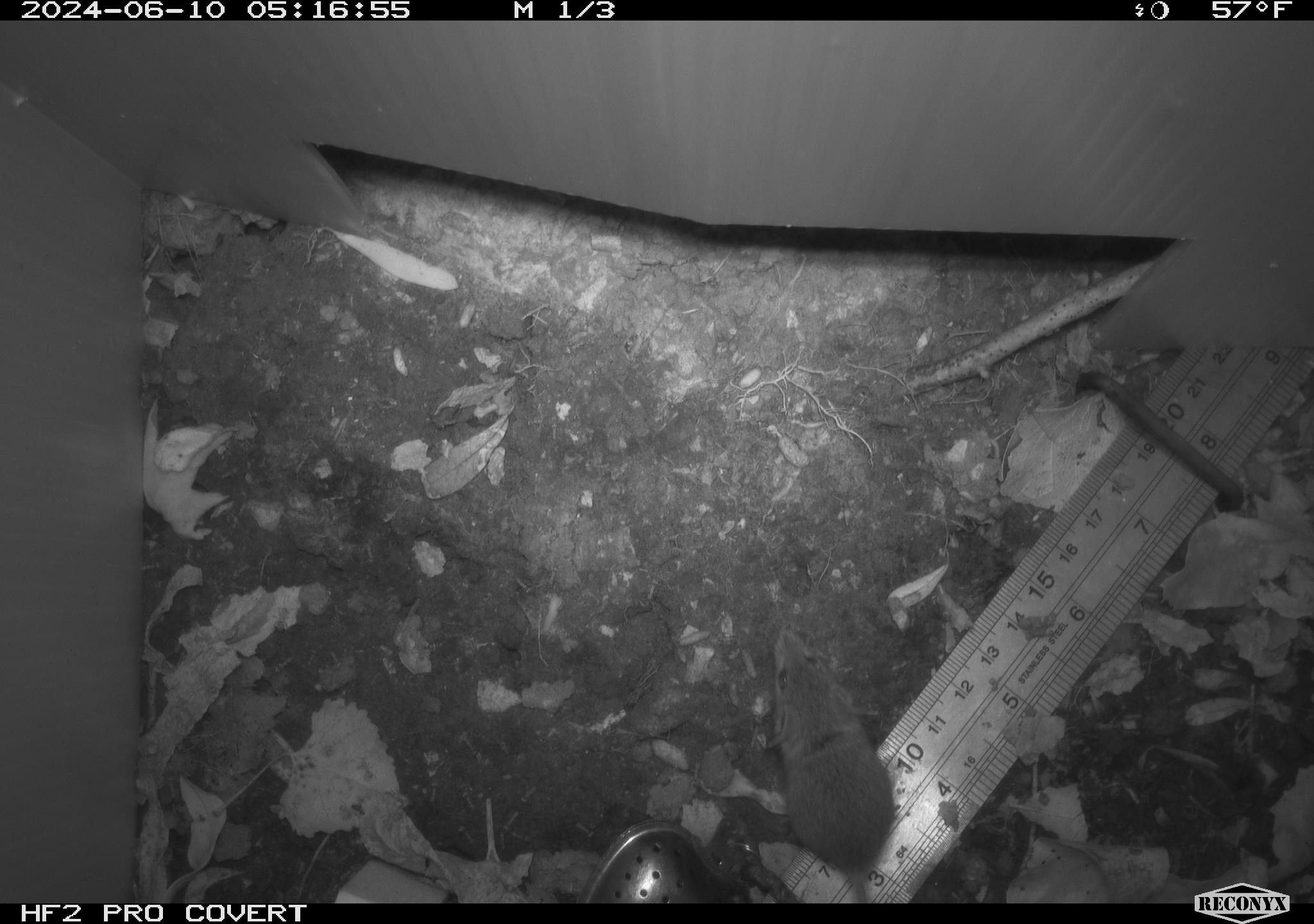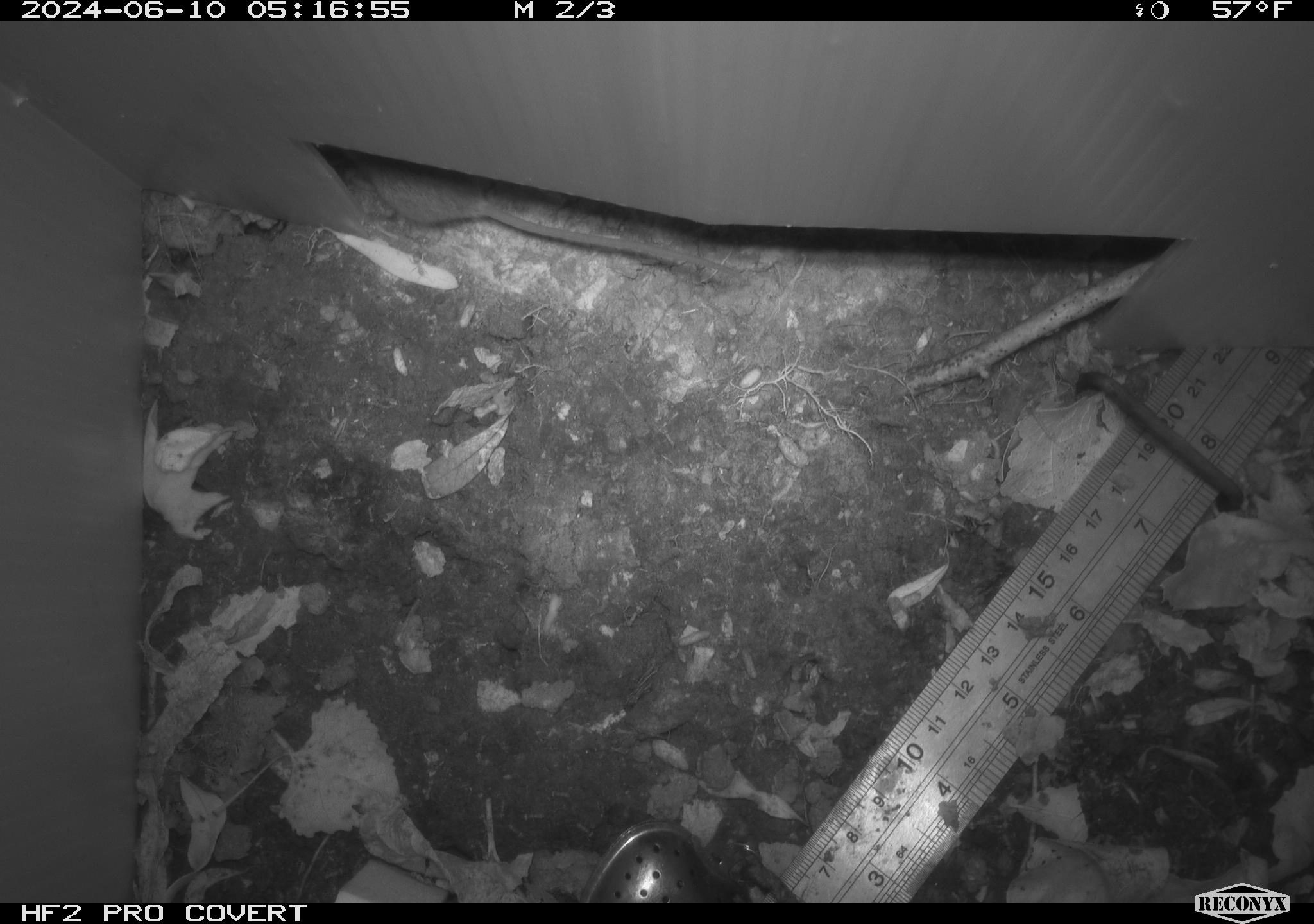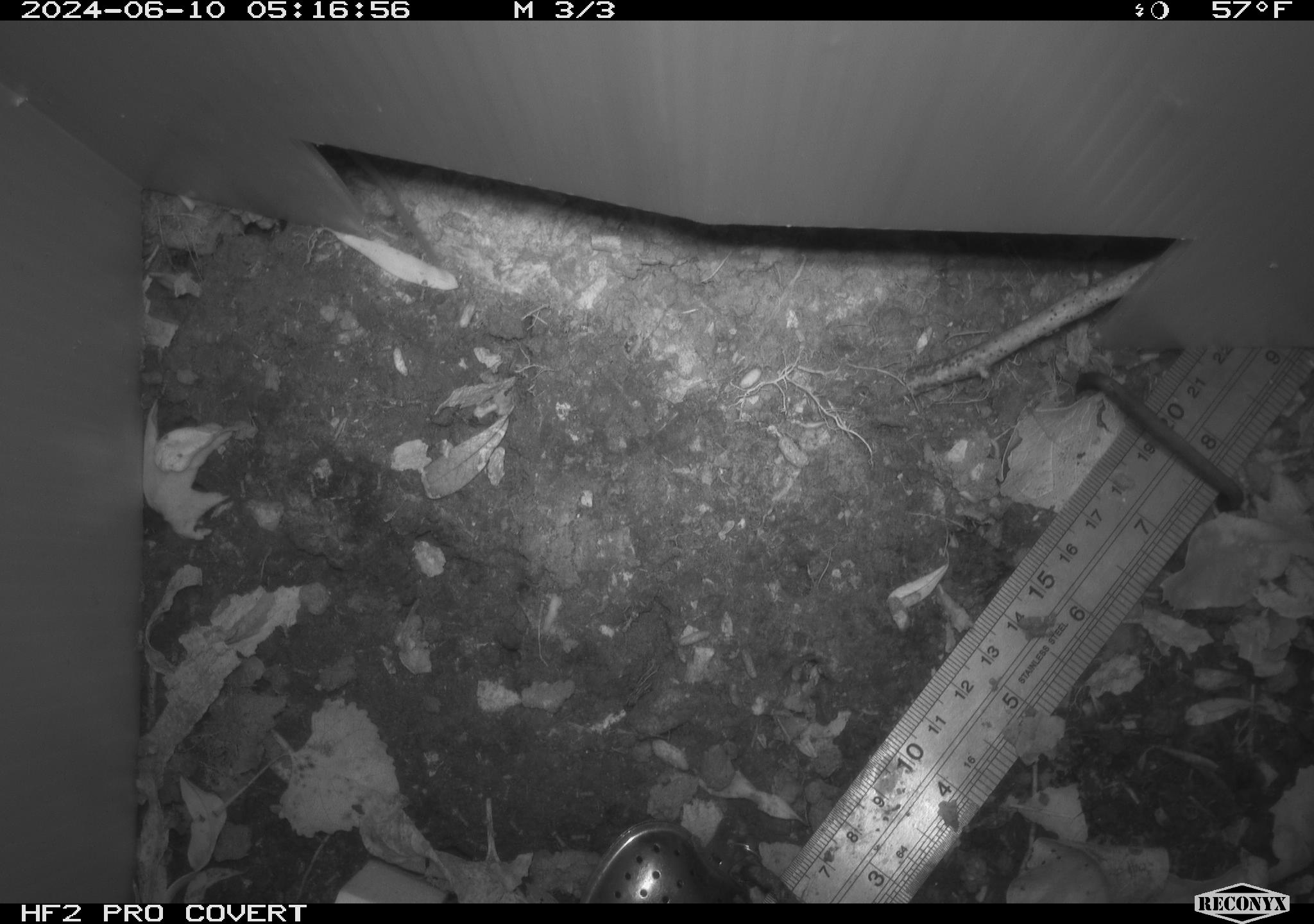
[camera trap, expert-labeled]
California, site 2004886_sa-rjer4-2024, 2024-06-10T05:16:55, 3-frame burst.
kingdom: Animalia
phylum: Chordata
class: Mammalia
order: Rodentia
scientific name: Rodentia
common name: mouse species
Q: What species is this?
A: Mouse species (Rodentia).